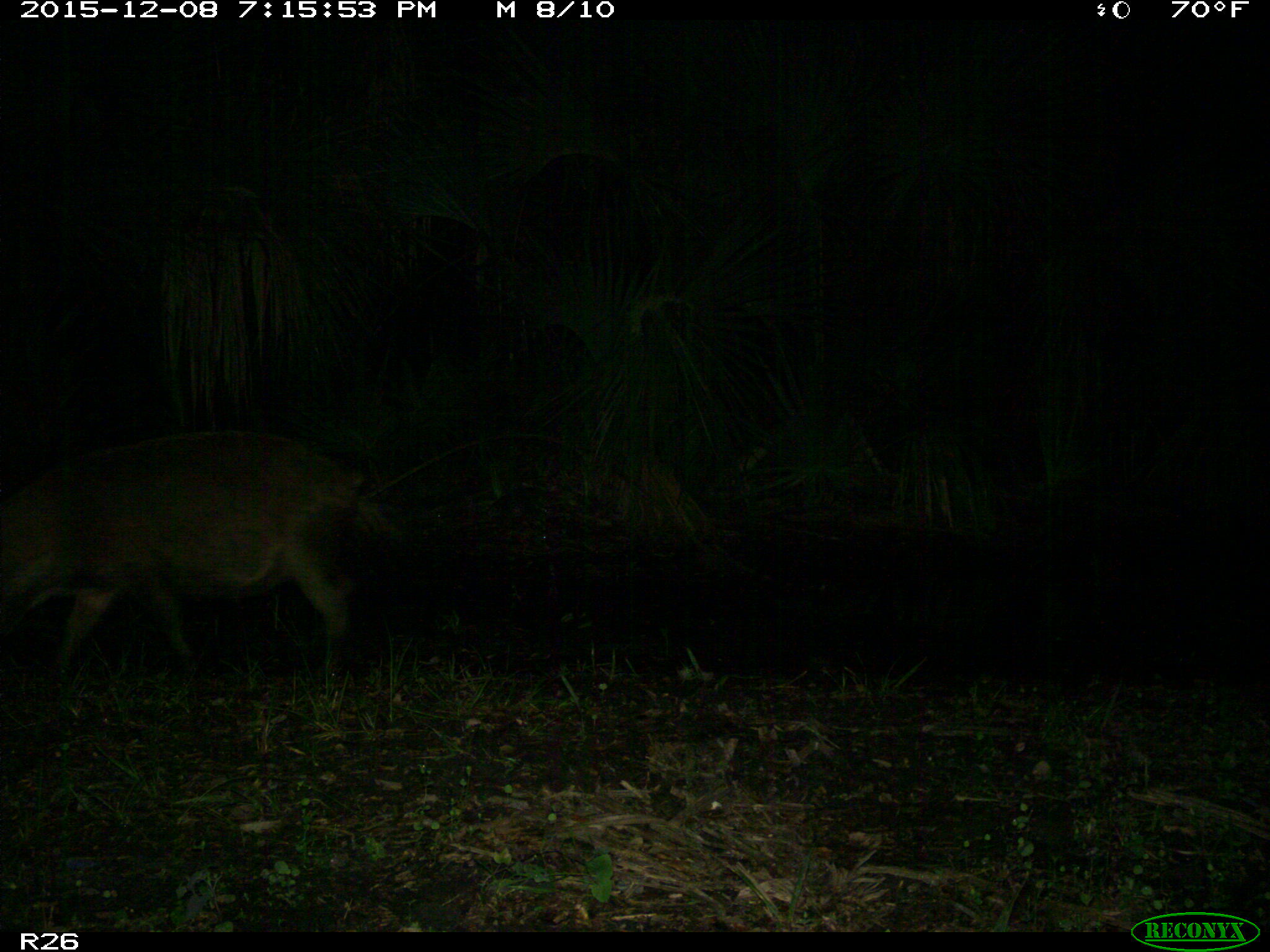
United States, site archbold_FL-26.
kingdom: Animalia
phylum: Chordata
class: Mammalia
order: Artiodactyla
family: Suidae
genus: Sus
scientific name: Sus scrofa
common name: wild boar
Sus scrofa (wild boar).